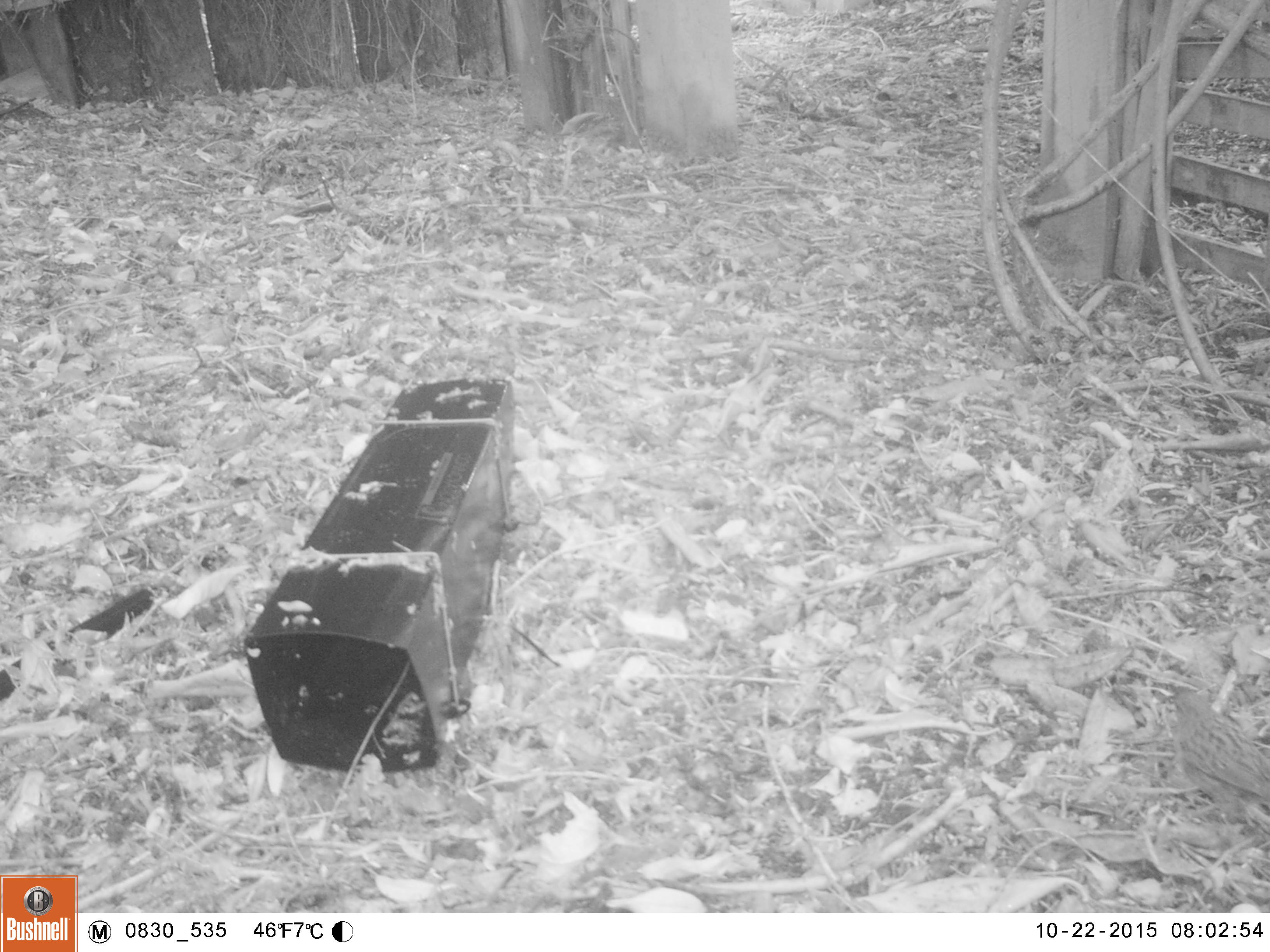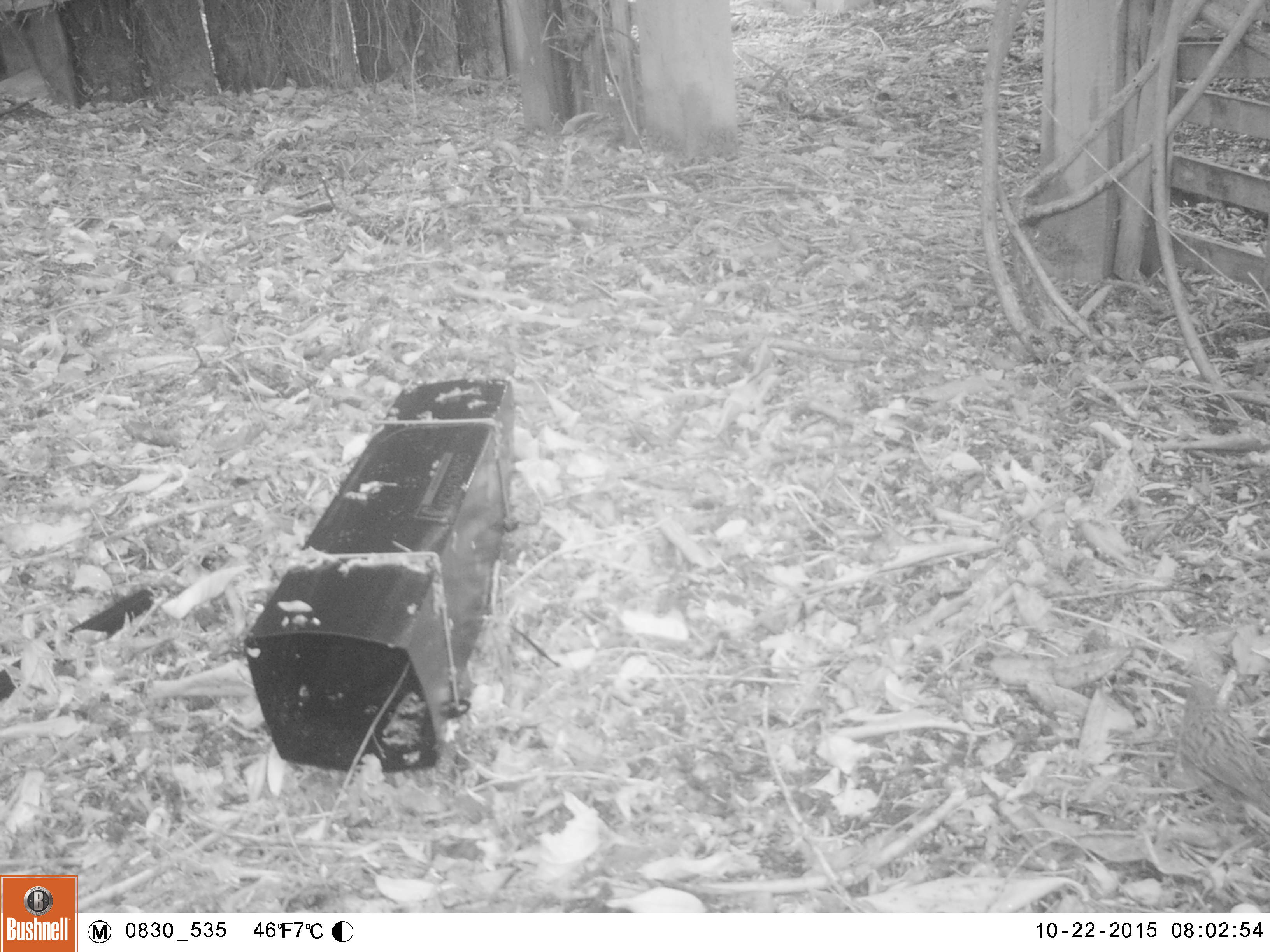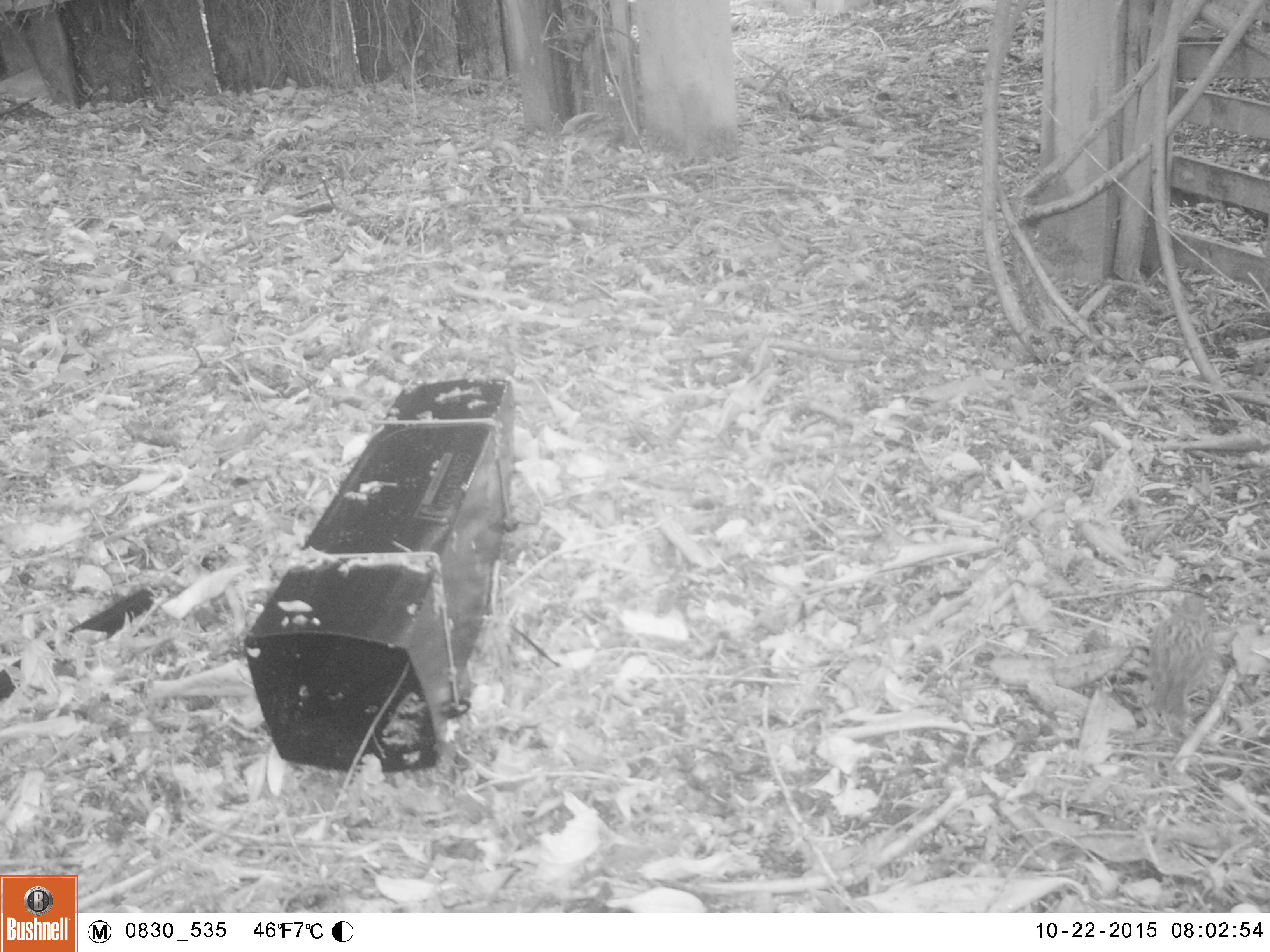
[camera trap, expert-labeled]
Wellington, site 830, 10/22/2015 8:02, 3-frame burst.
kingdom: Animalia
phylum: Chordata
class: Aves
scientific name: Aves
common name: bird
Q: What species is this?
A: Bird (Aves).